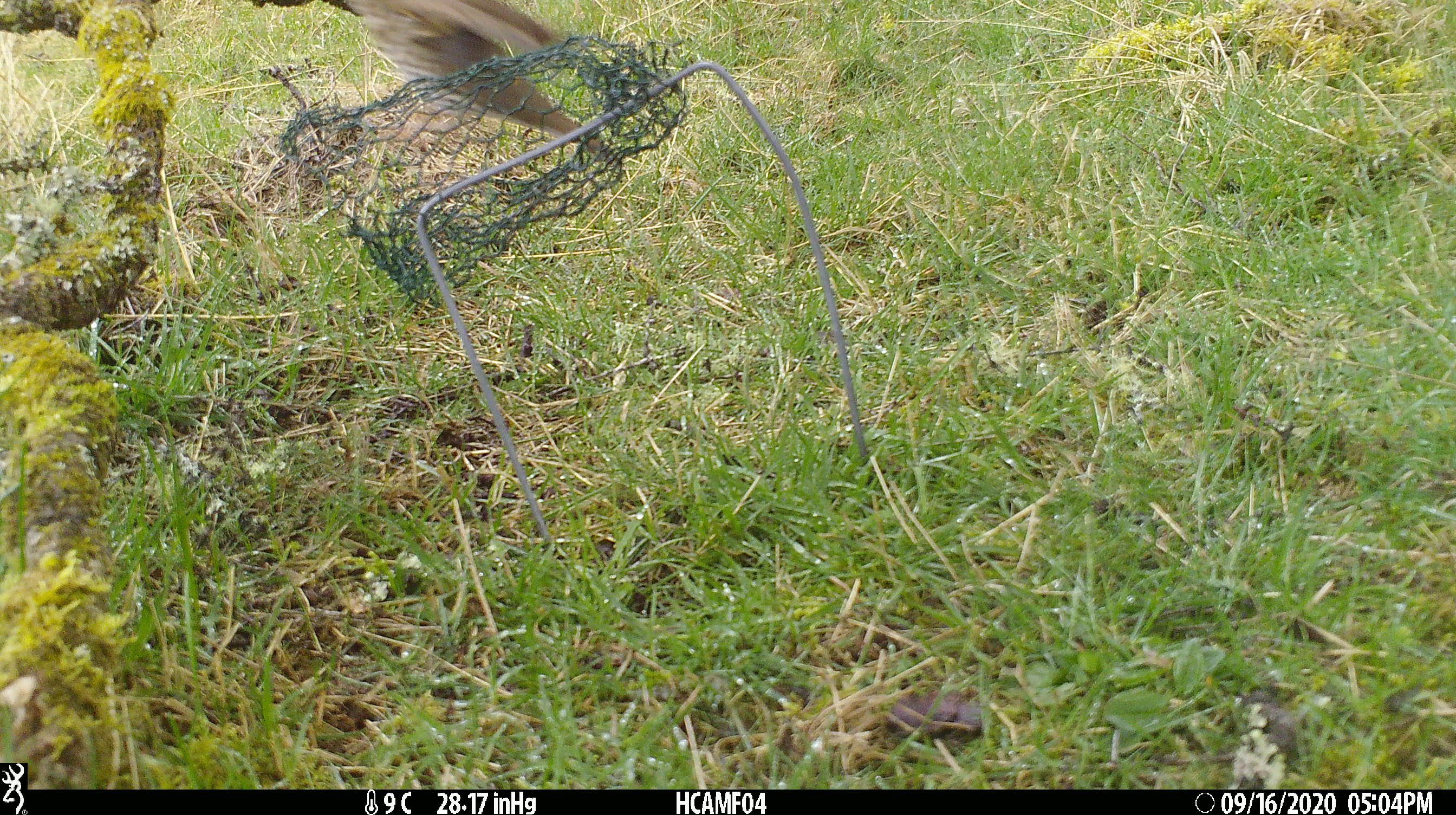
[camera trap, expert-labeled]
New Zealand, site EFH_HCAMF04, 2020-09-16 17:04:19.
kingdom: Animalia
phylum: Chordata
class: Aves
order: Passeriformes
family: Turdidae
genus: Turdus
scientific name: Turdus philomelos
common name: song thrush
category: thrush